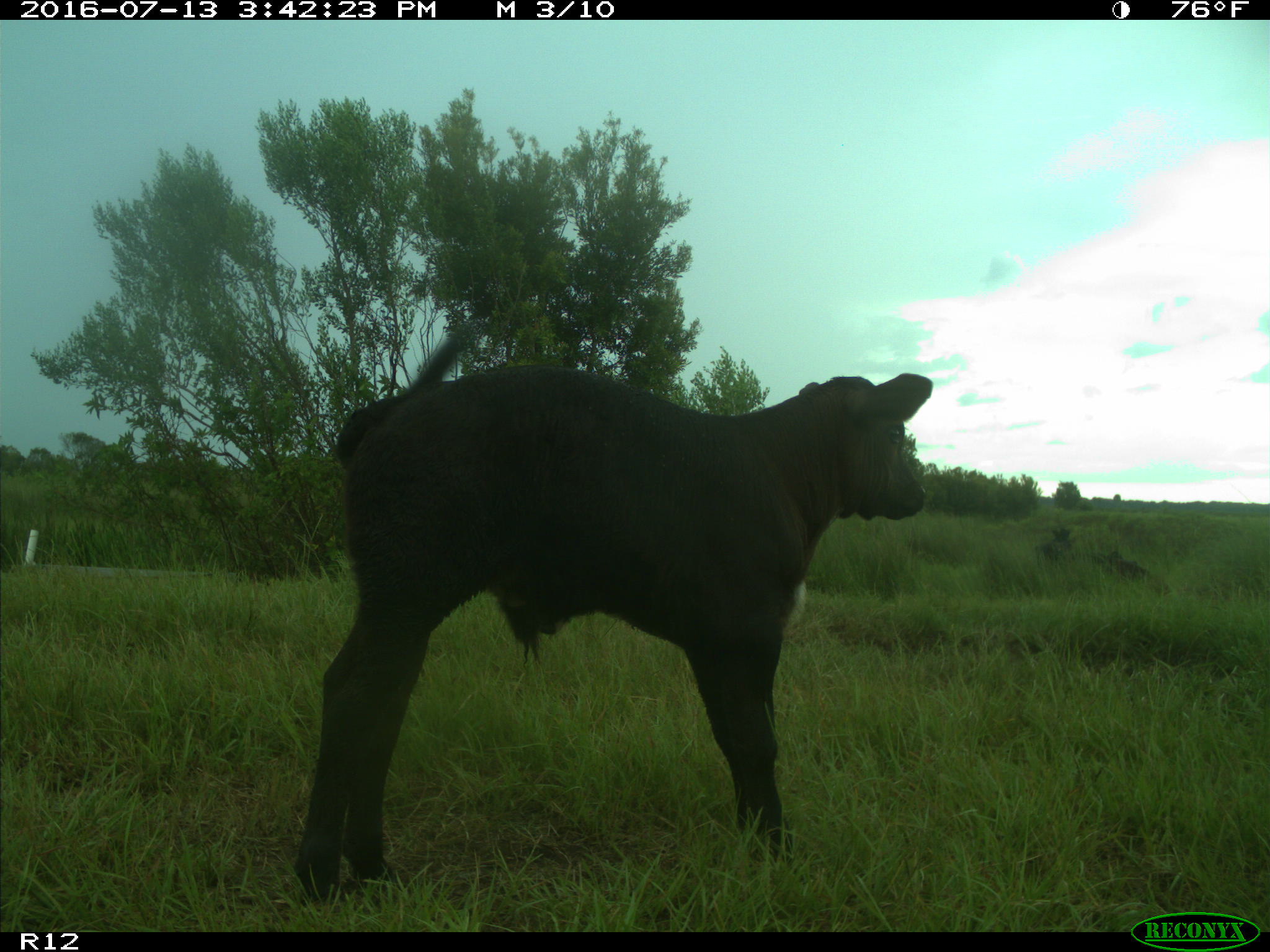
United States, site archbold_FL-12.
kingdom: Animalia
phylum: Chordata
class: Mammalia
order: Artiodactyla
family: Bovidae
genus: Bos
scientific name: Bos taurus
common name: domestic cow